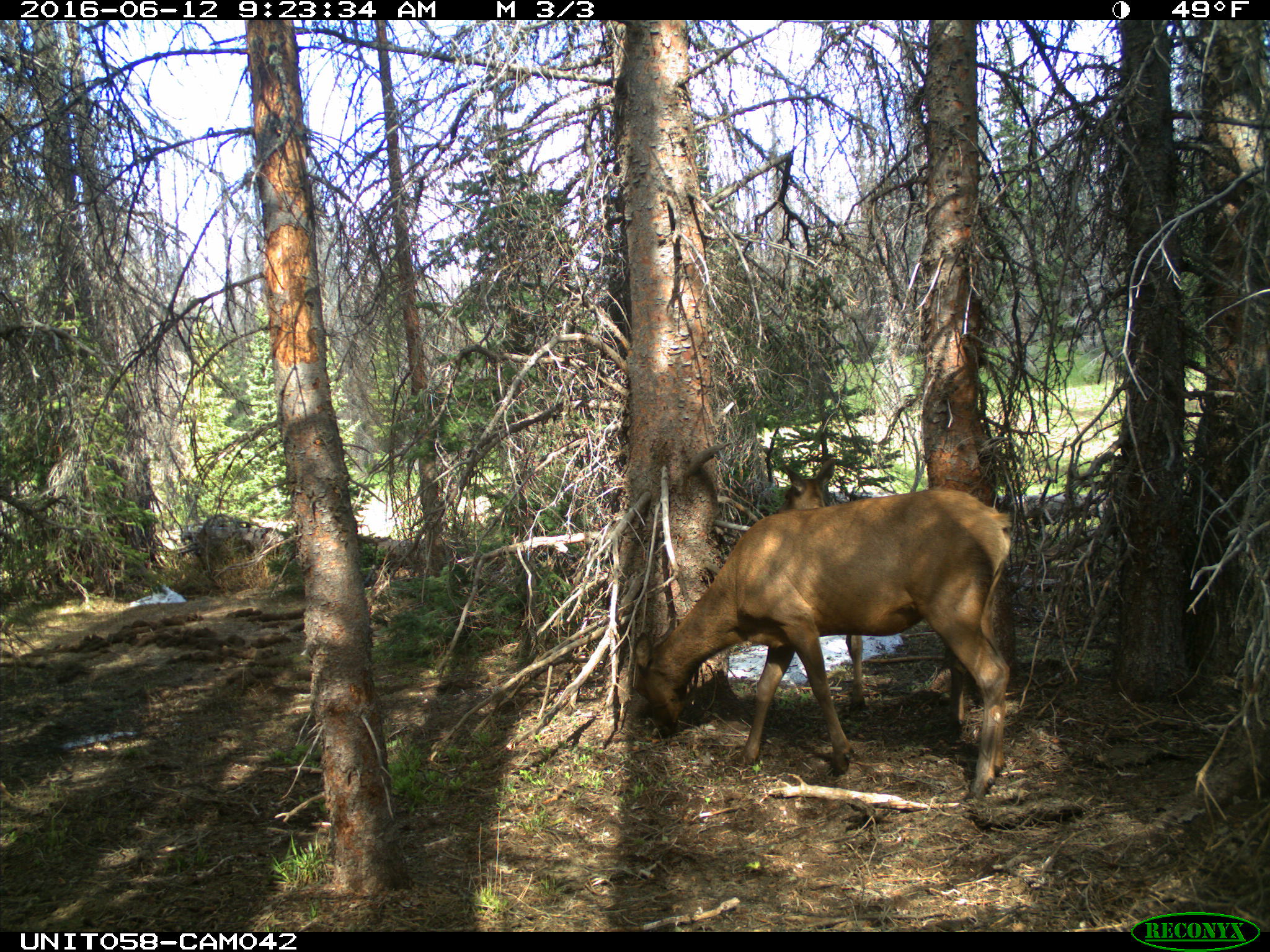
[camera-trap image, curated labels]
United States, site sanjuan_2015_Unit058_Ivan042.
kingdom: Animalia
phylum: Chordata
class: Mammalia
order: Artiodactyla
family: Cervidae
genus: Cervus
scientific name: Cervus elaphus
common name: red deer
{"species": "Cervus elaphus (red deer)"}